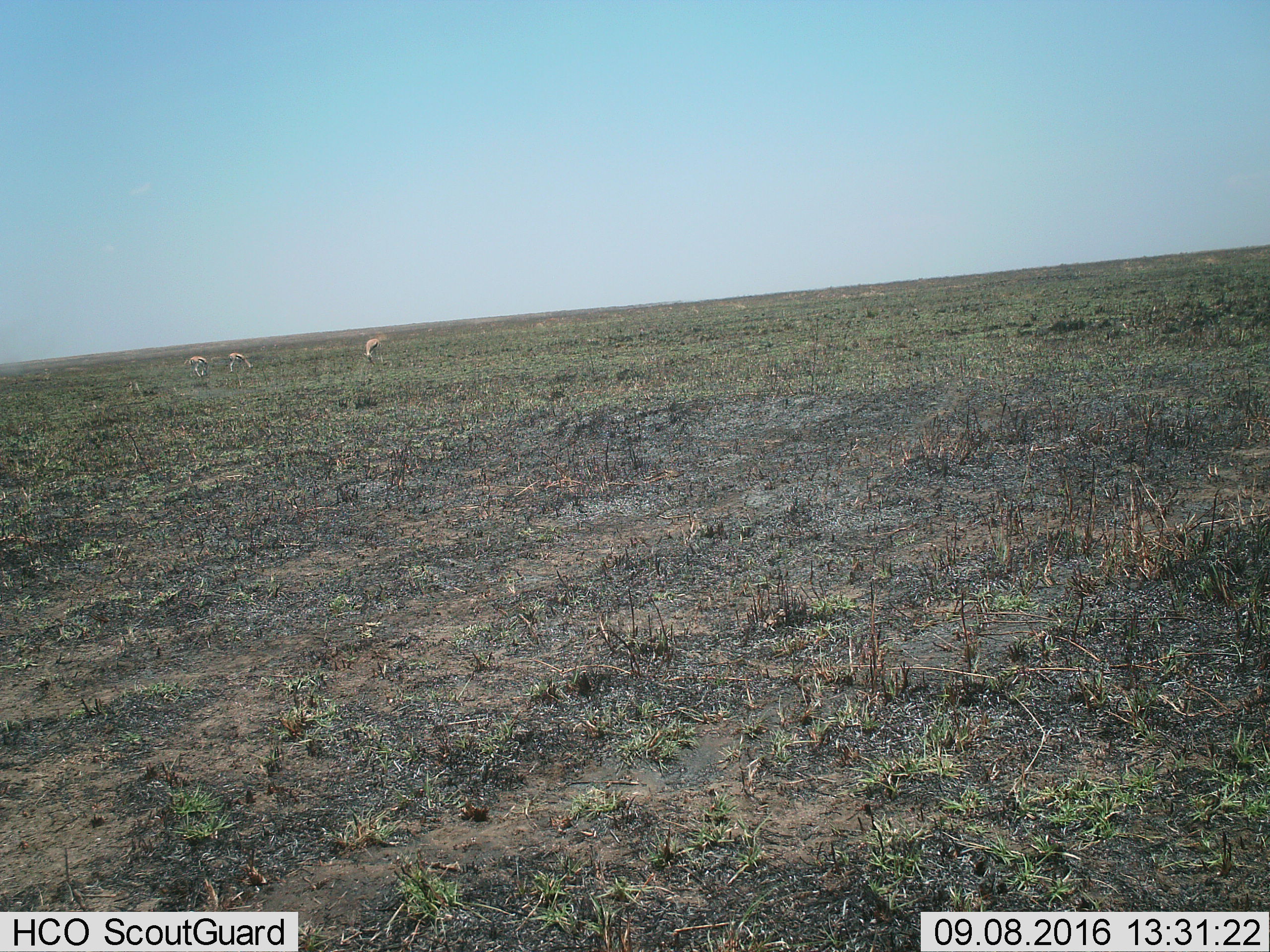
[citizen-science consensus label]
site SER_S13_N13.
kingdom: Animalia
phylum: Chordata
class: Mammalia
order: Artiodactyla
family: Bovidae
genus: Eudorcas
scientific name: Eudorcas thomsonii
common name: thomson's gazelle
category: gazellethomsons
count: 3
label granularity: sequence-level